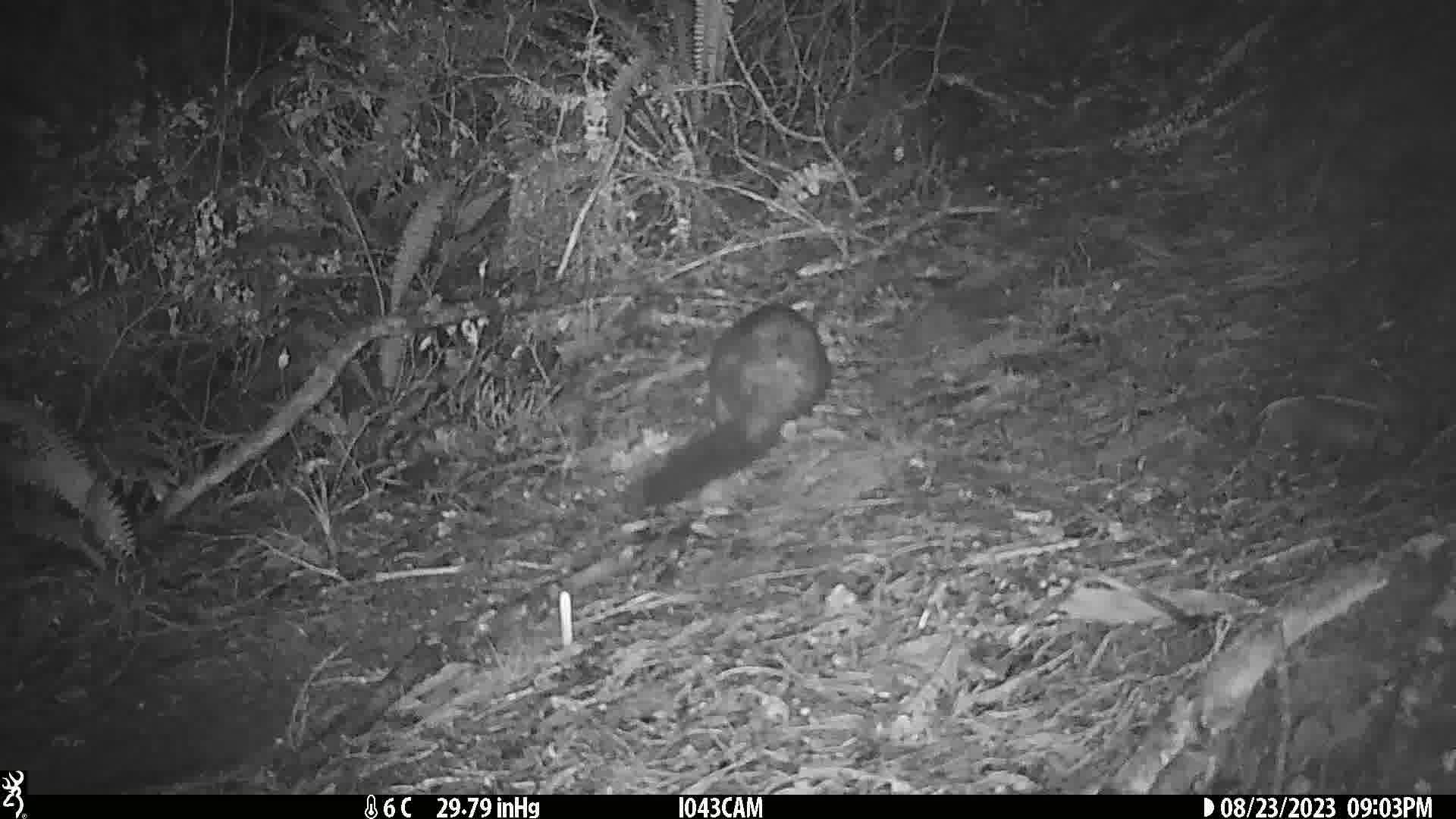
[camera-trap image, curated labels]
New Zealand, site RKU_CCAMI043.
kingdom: Animalia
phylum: Chordata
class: Mammalia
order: Diprotodontia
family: Phalangeridae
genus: Trichosurus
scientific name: Trichosurus vulpecula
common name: common brushtail possum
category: possum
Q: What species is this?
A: Possum (common brushtail possum) (Trichosurus vulpecula).